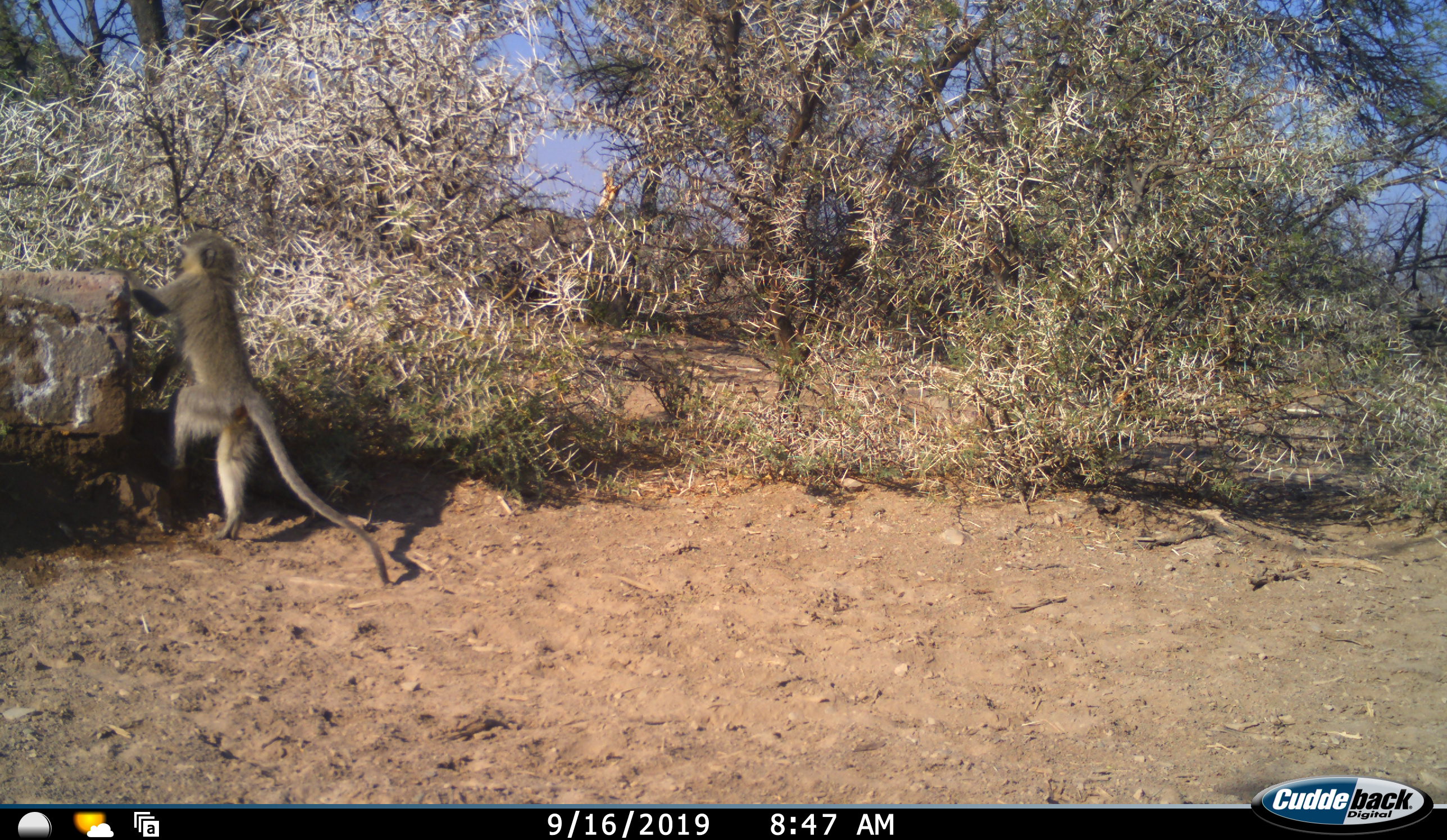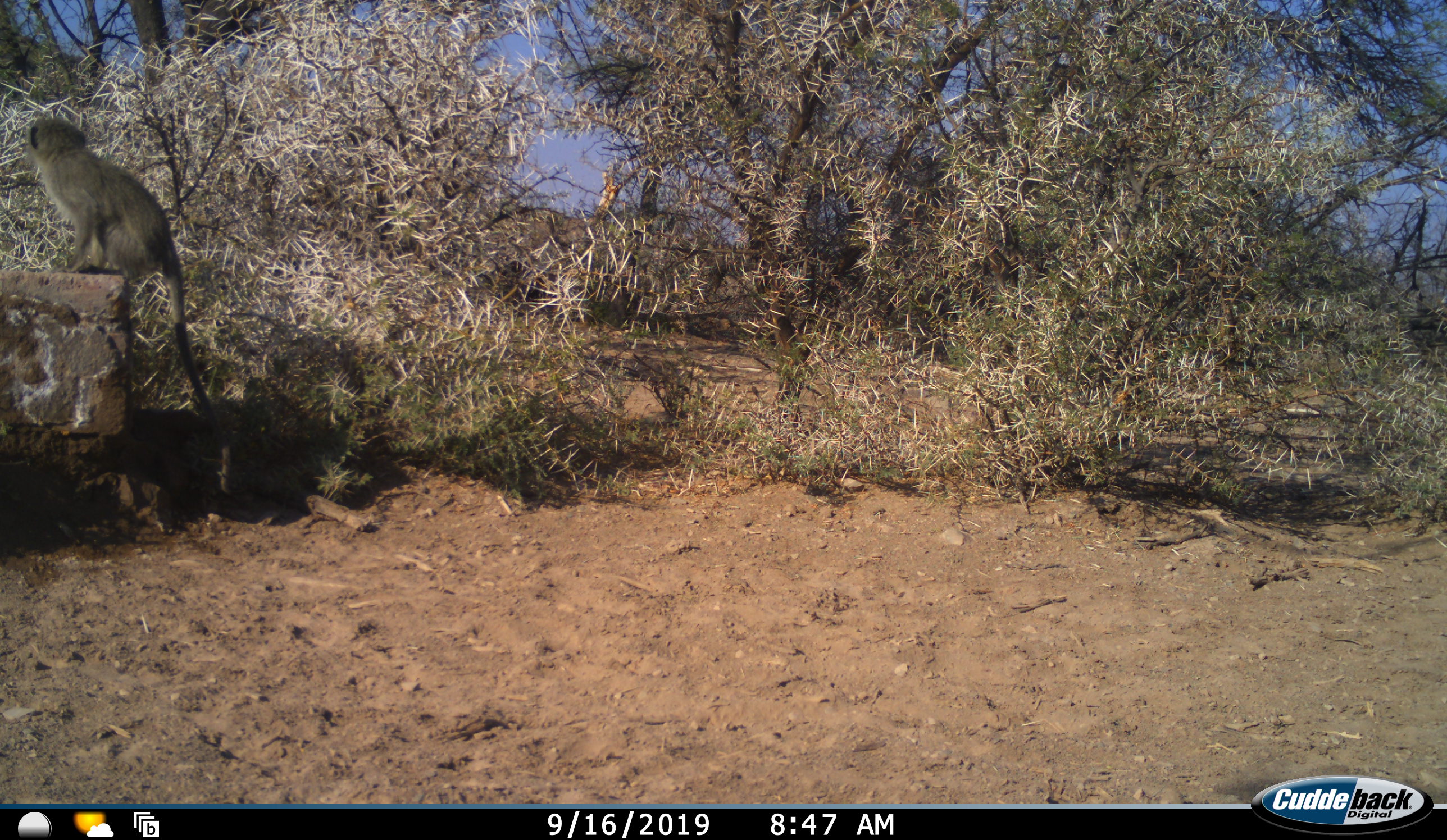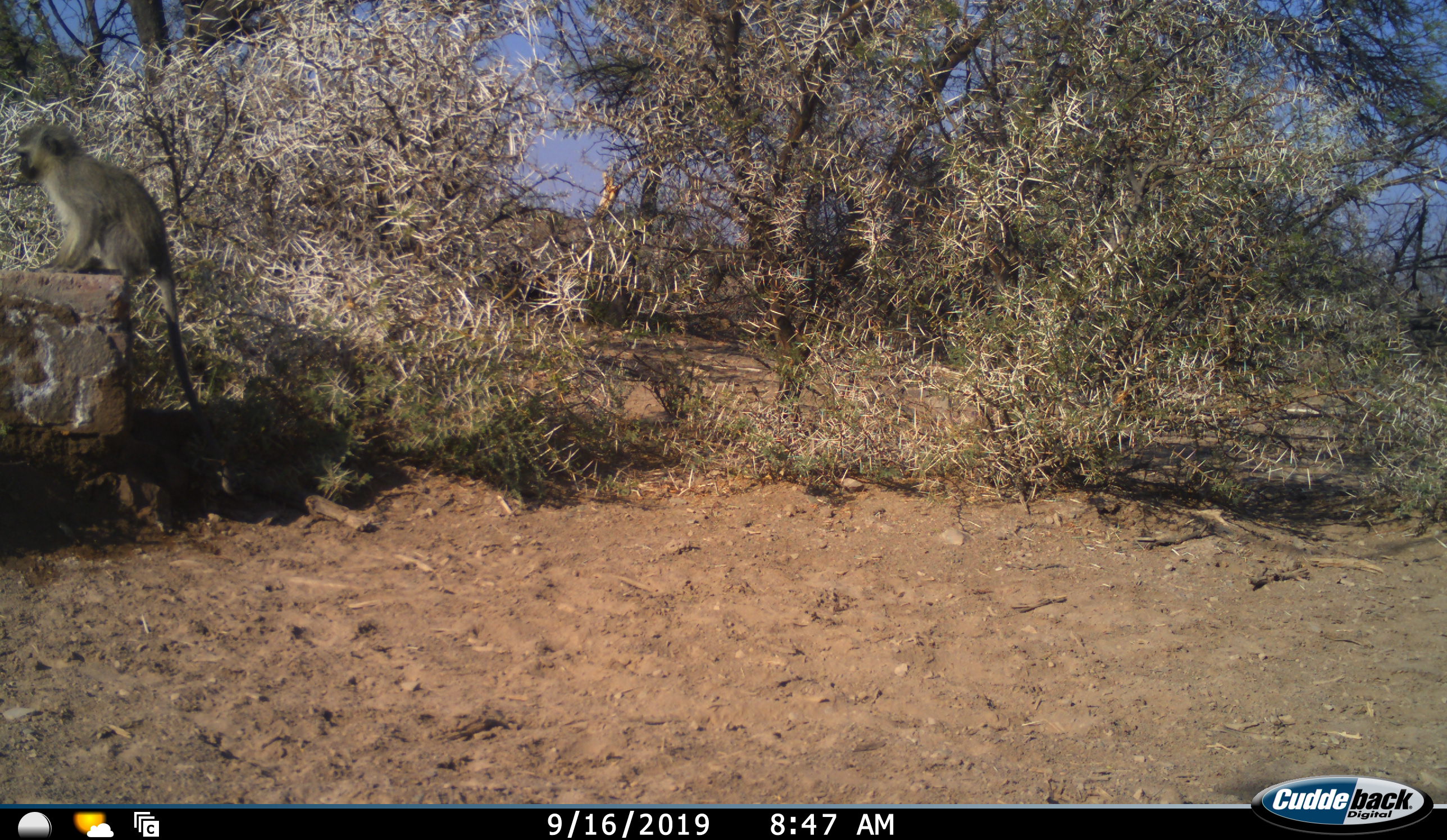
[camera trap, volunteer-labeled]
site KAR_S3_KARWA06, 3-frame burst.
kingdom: Animalia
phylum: Chordata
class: Mammalia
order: Primates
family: Cercopithecidae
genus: Chlorocebus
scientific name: Chlorocebus pygerythrus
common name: vervet monkey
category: monkeyvervet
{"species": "monkeyvervet (vervet monkey) (Chlorocebus pygerythrus)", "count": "1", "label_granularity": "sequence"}